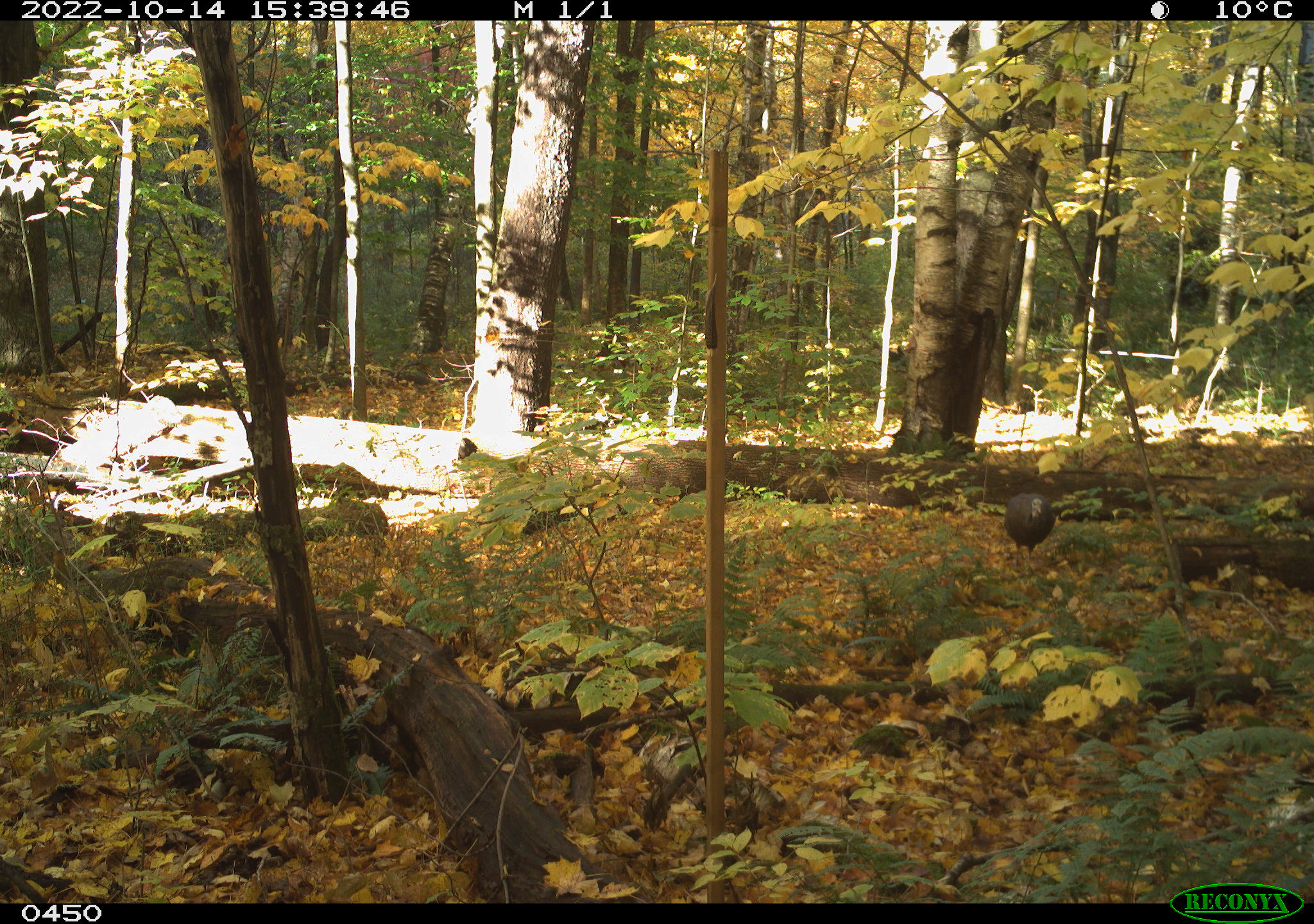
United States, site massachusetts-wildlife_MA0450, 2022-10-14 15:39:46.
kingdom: Animalia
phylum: Chordata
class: Aves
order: Galliformes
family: Phasianidae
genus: Meleagris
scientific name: Meleagris gallopavo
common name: wild turkey